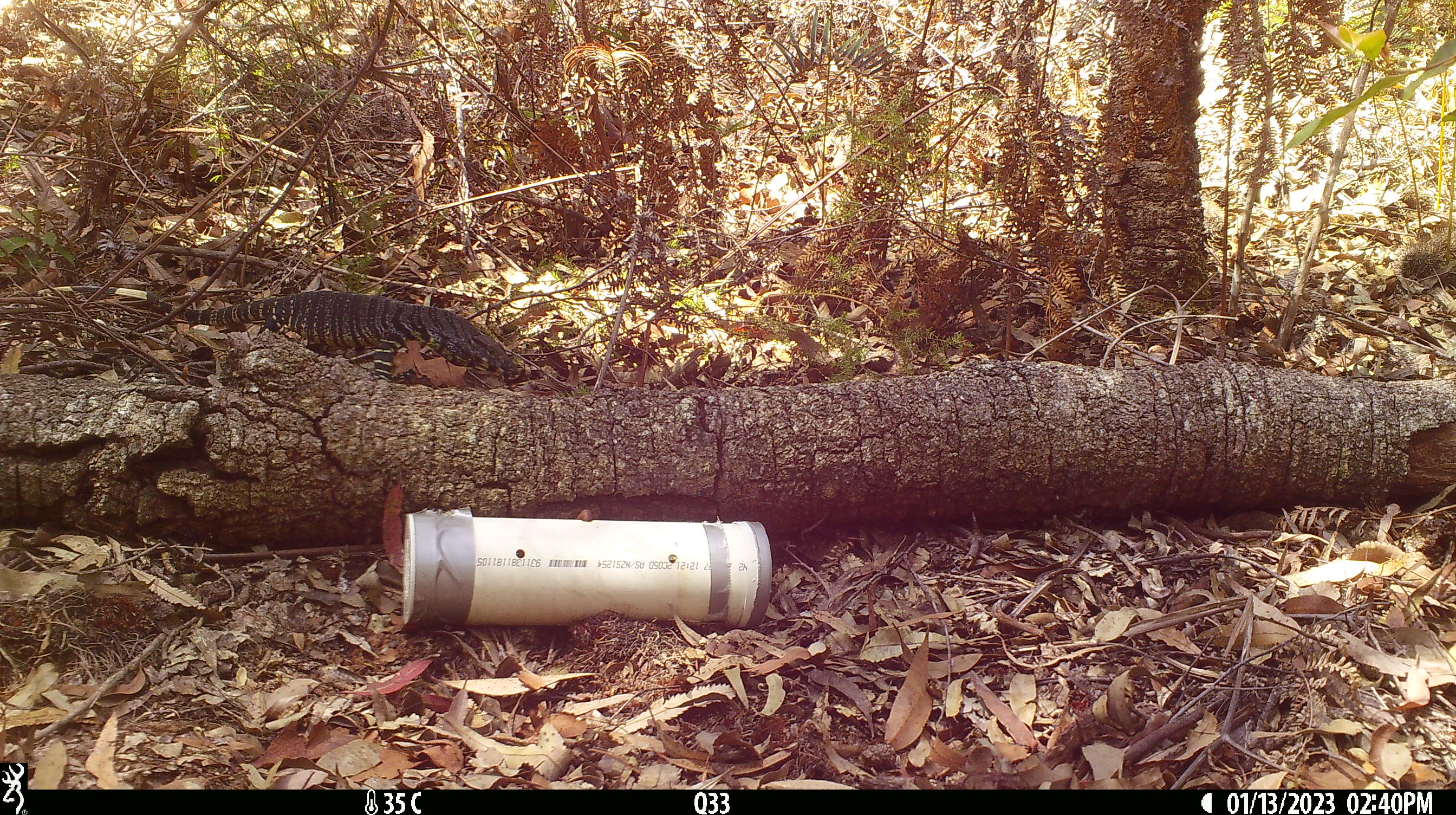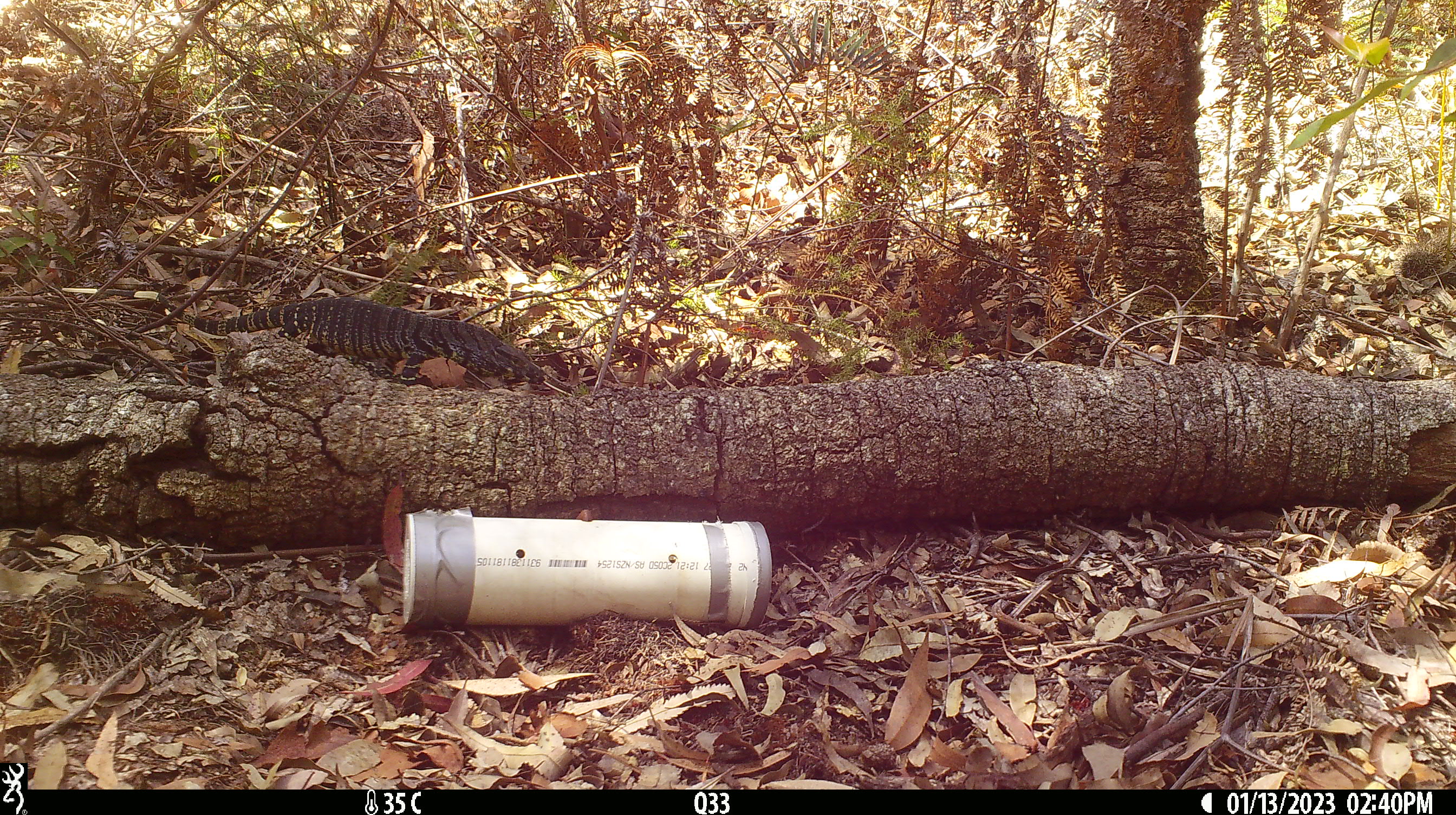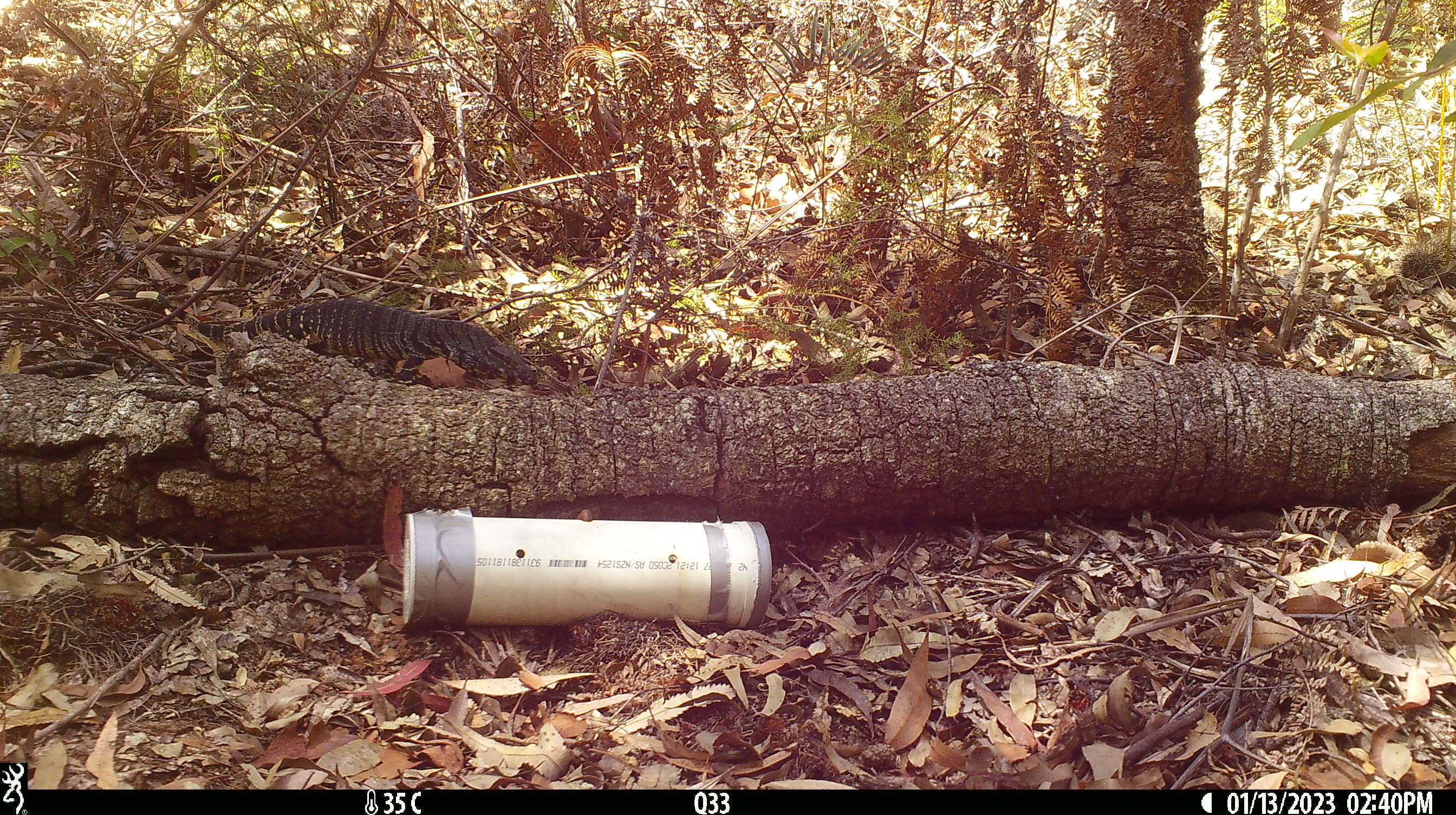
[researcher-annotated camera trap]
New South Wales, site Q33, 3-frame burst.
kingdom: Animalia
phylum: Chordata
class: Reptilia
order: Squamata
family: Varanidae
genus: Varanus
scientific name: Varanus varius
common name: lace monitor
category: goanna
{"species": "goanna (lace monitor) (Varanus varius)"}